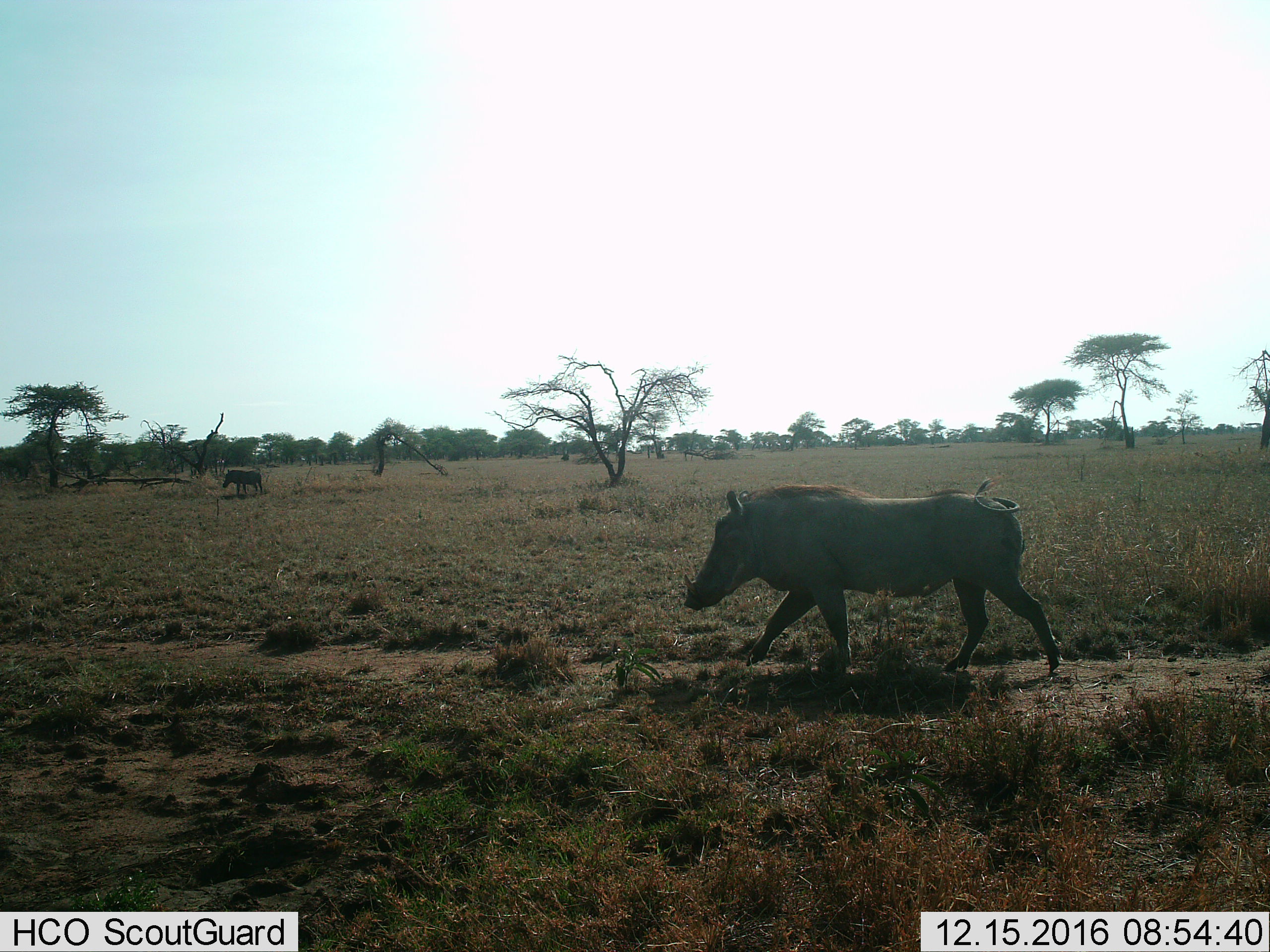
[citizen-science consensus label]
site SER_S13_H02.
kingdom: Animalia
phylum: Chordata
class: Mammalia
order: Artiodactyla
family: Suidae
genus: Phacochoerus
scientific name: Phacochoerus africanus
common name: warthog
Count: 2.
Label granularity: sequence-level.